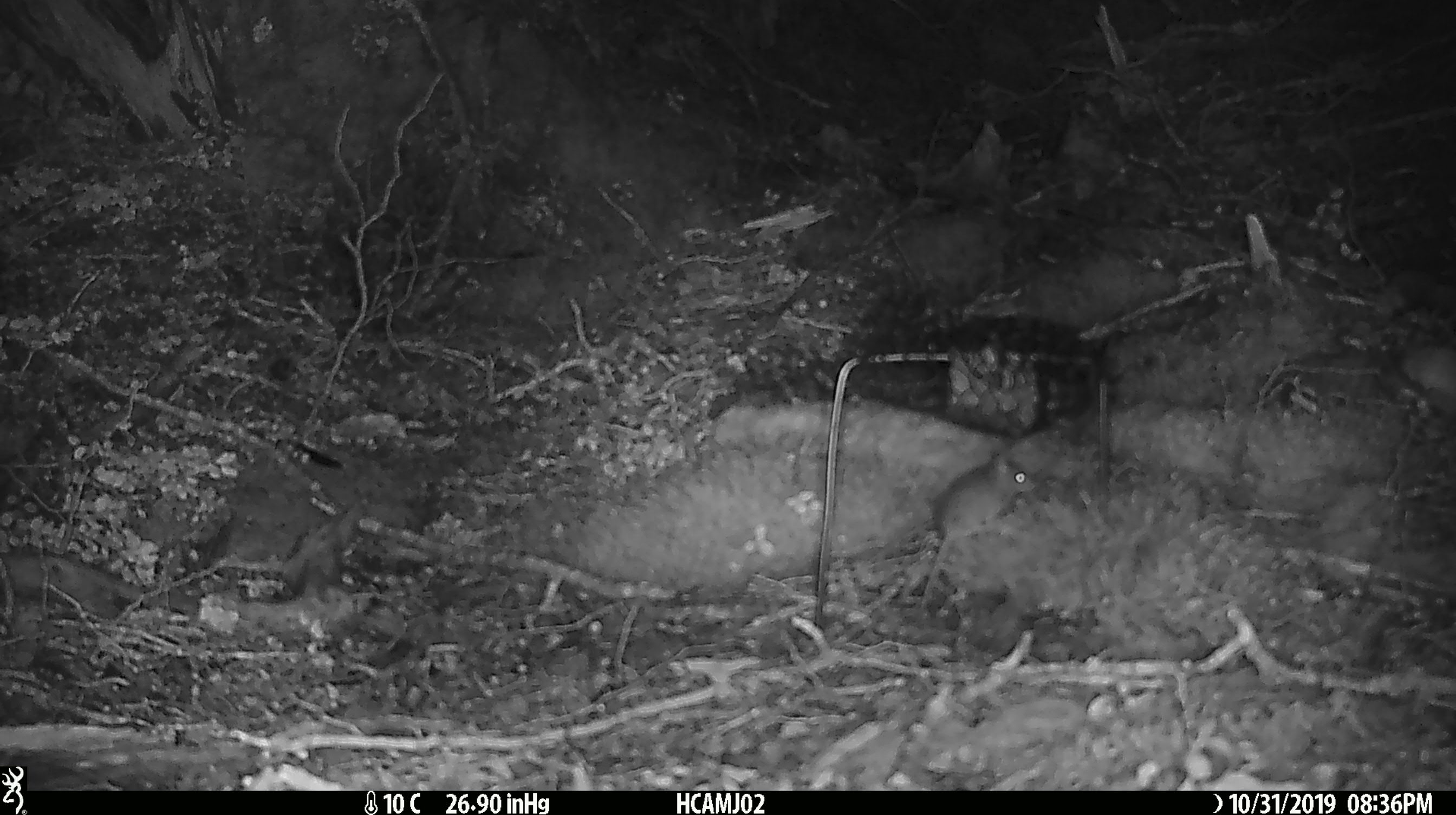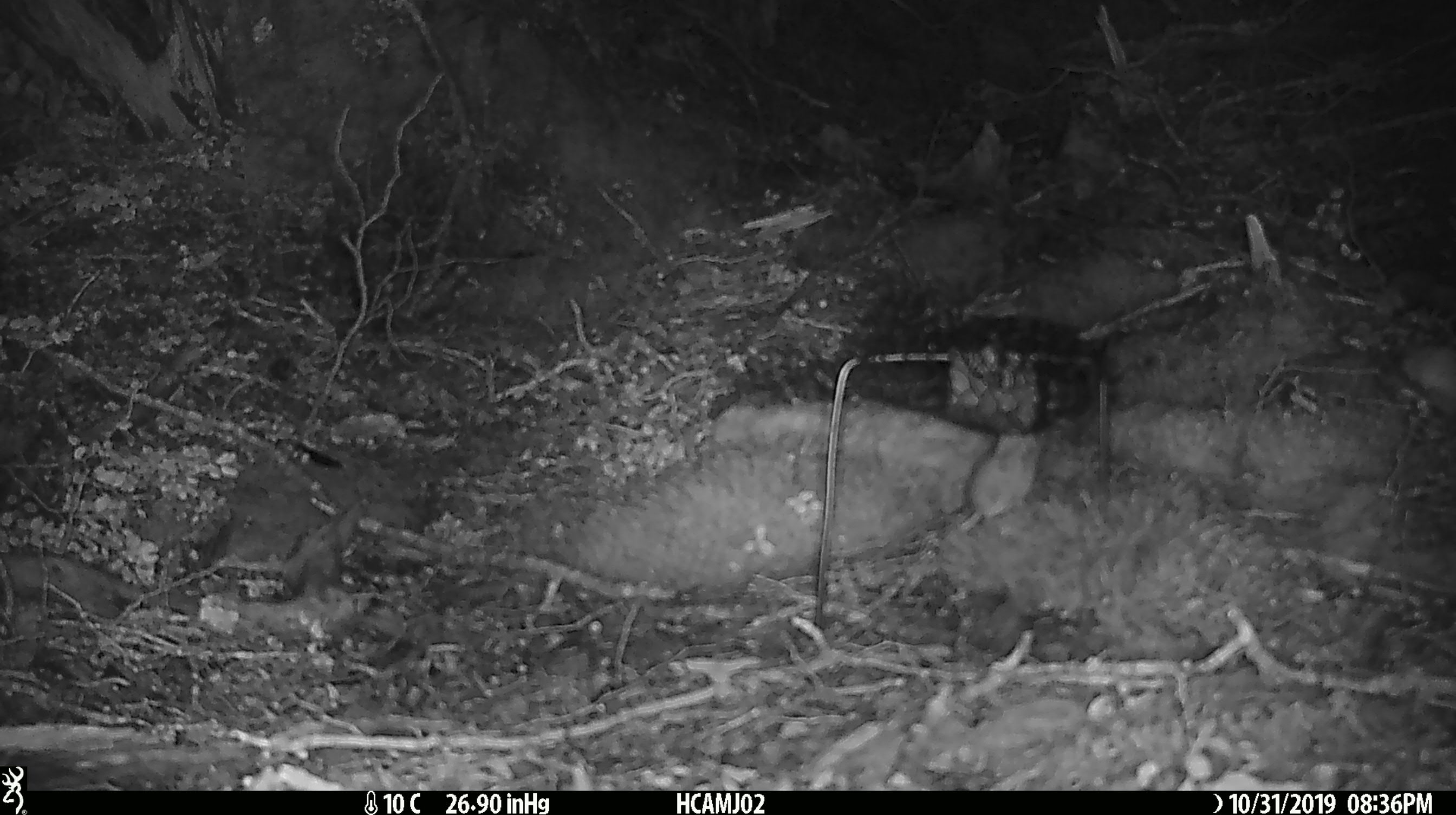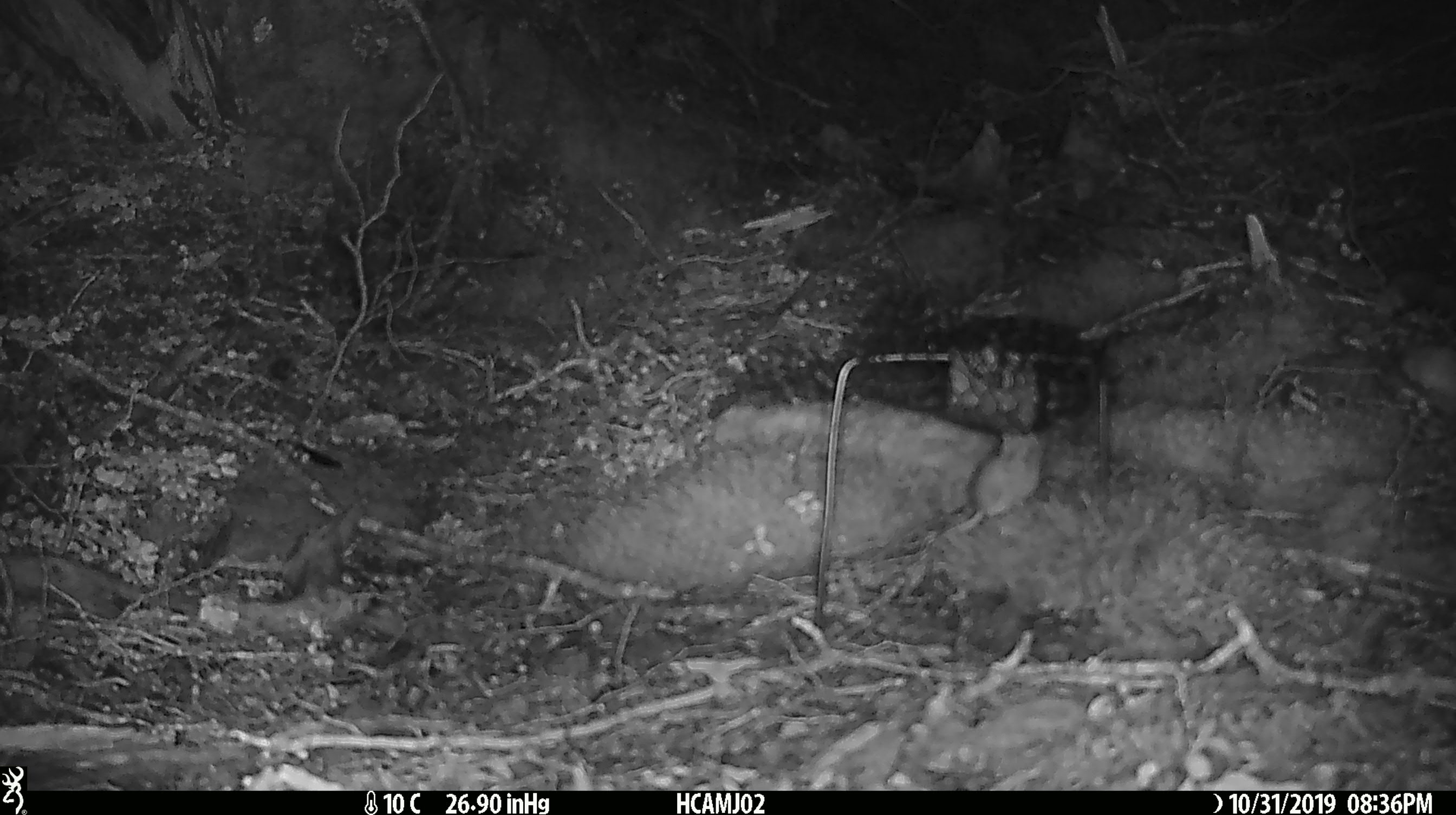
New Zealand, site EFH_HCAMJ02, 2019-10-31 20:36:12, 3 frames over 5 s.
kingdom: Animalia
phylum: Chordata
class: Mammalia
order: Rodentia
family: Muridae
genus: Mus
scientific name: Mus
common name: mouse